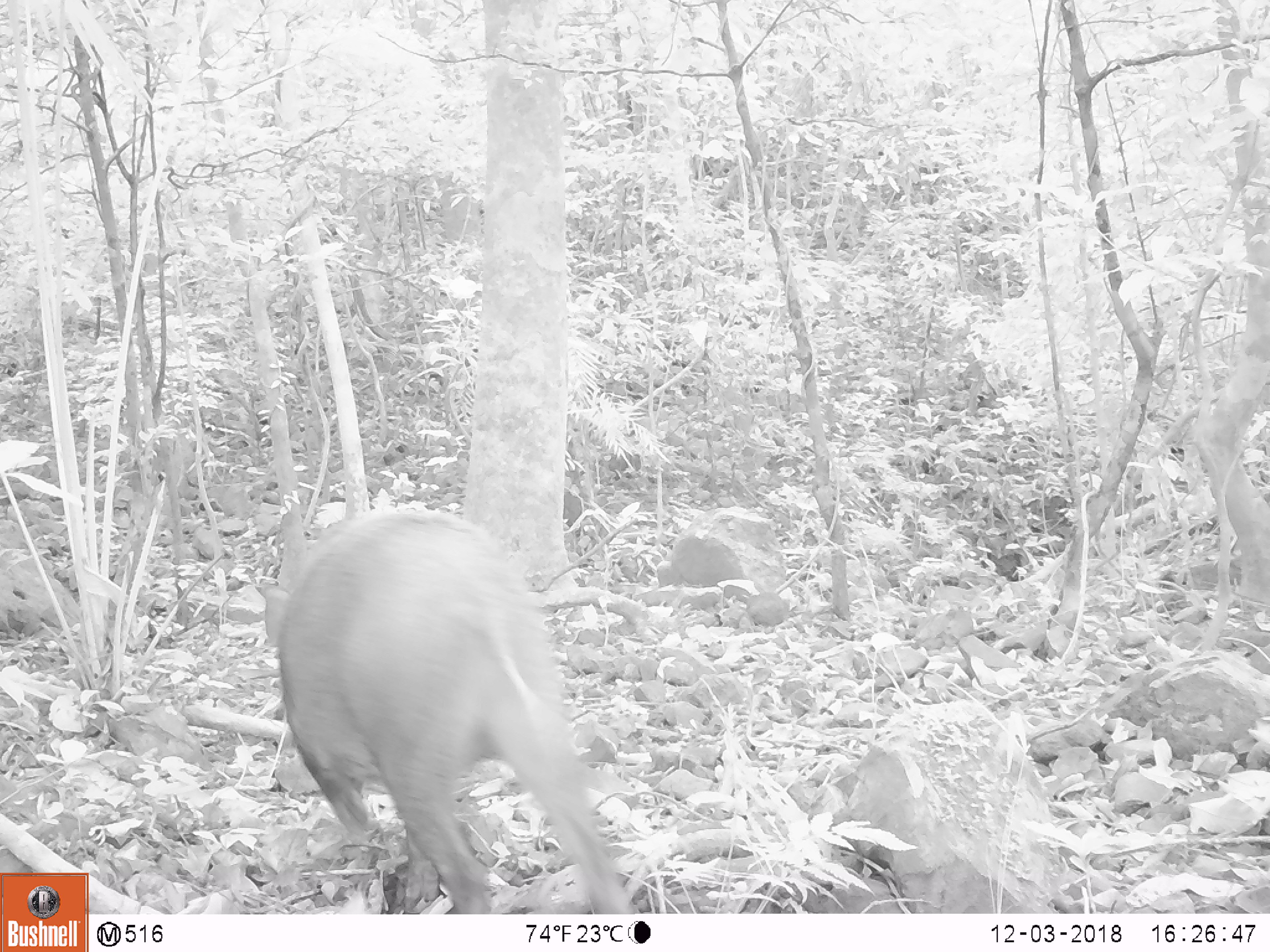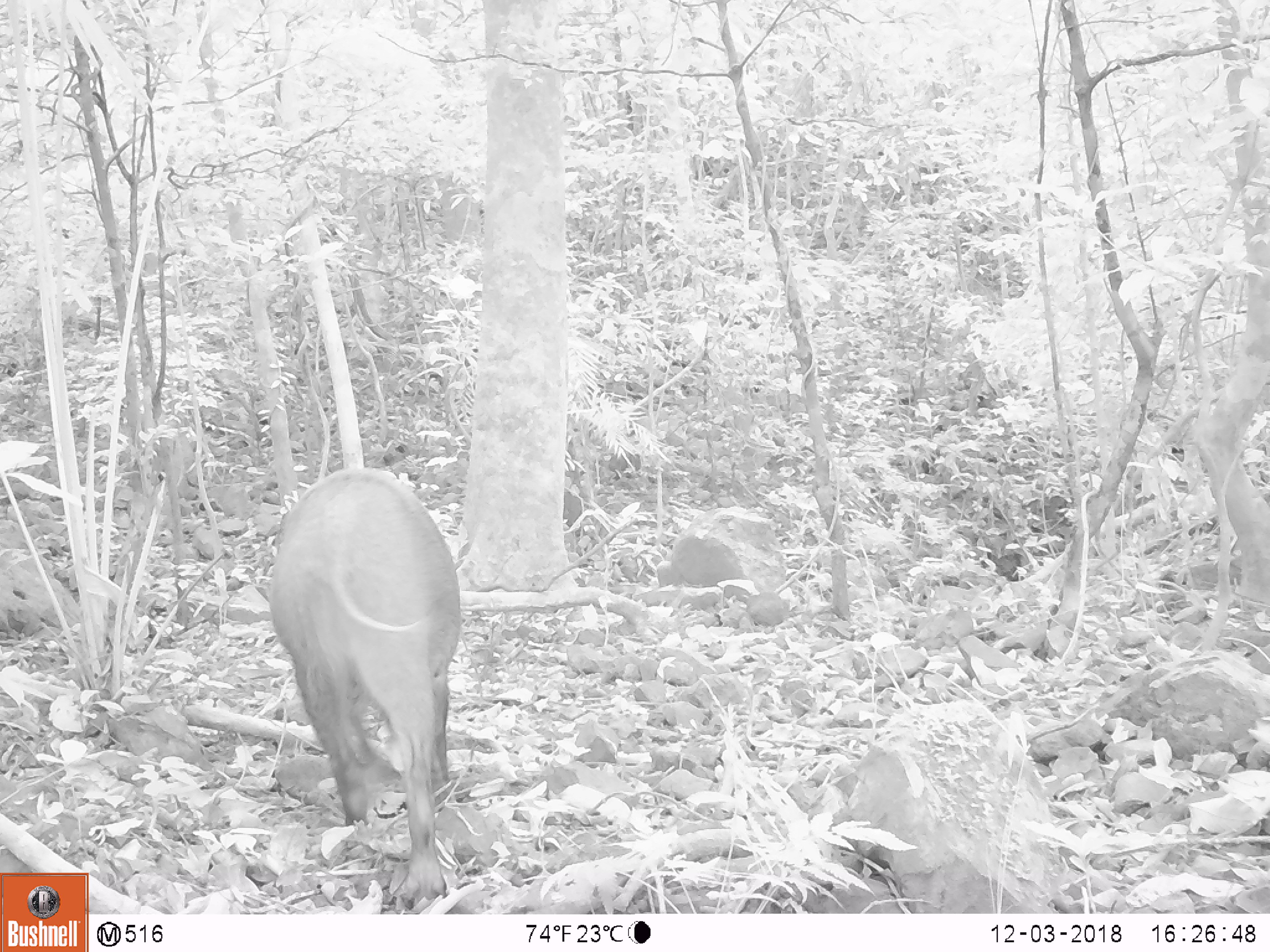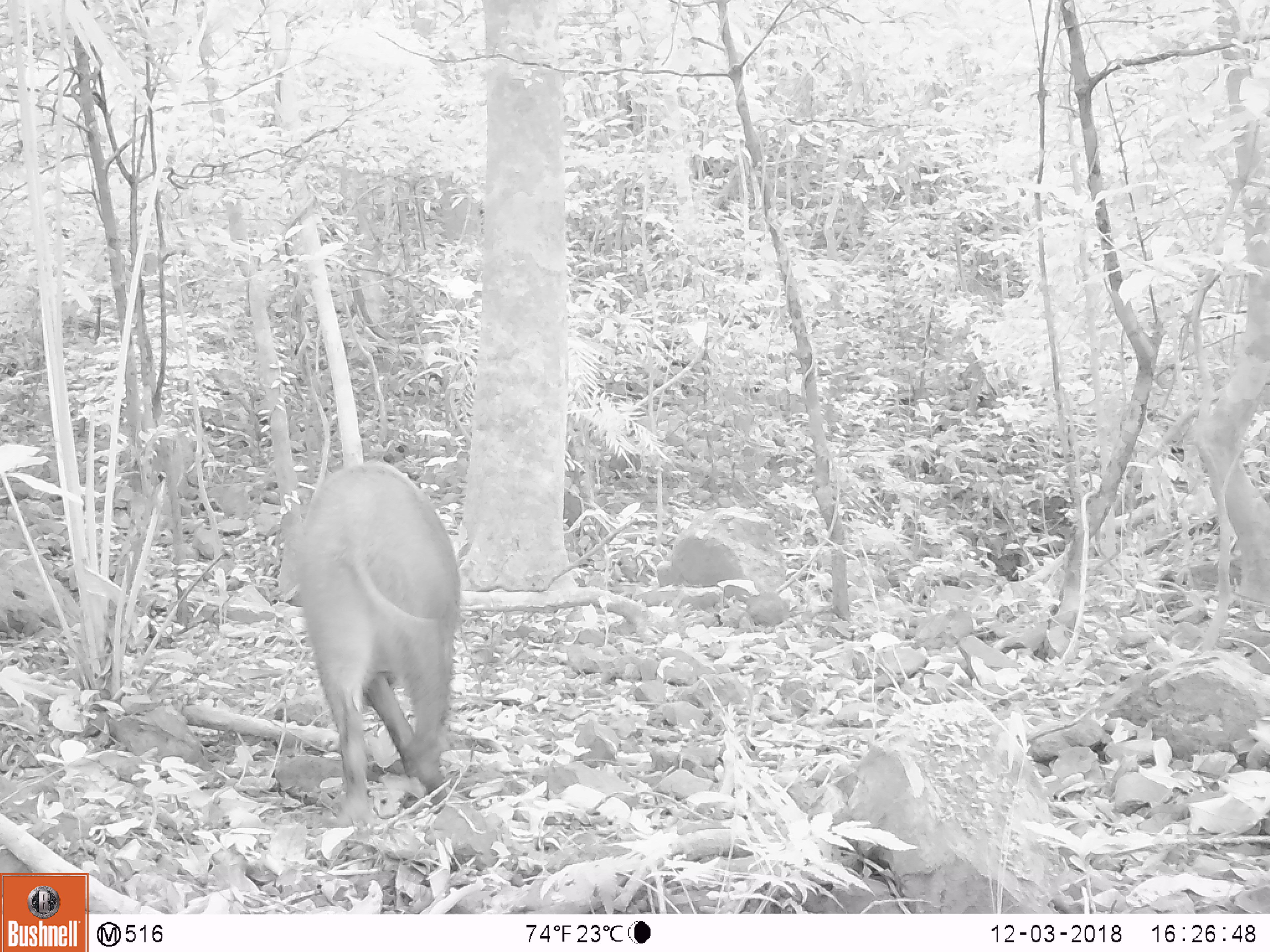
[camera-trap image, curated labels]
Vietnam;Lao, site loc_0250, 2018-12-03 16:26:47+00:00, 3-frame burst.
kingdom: Animalia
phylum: Chordata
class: Mammalia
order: Artiodactyla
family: Suidae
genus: Sus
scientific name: Sus scrofa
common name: eurasian wild pig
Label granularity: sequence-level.